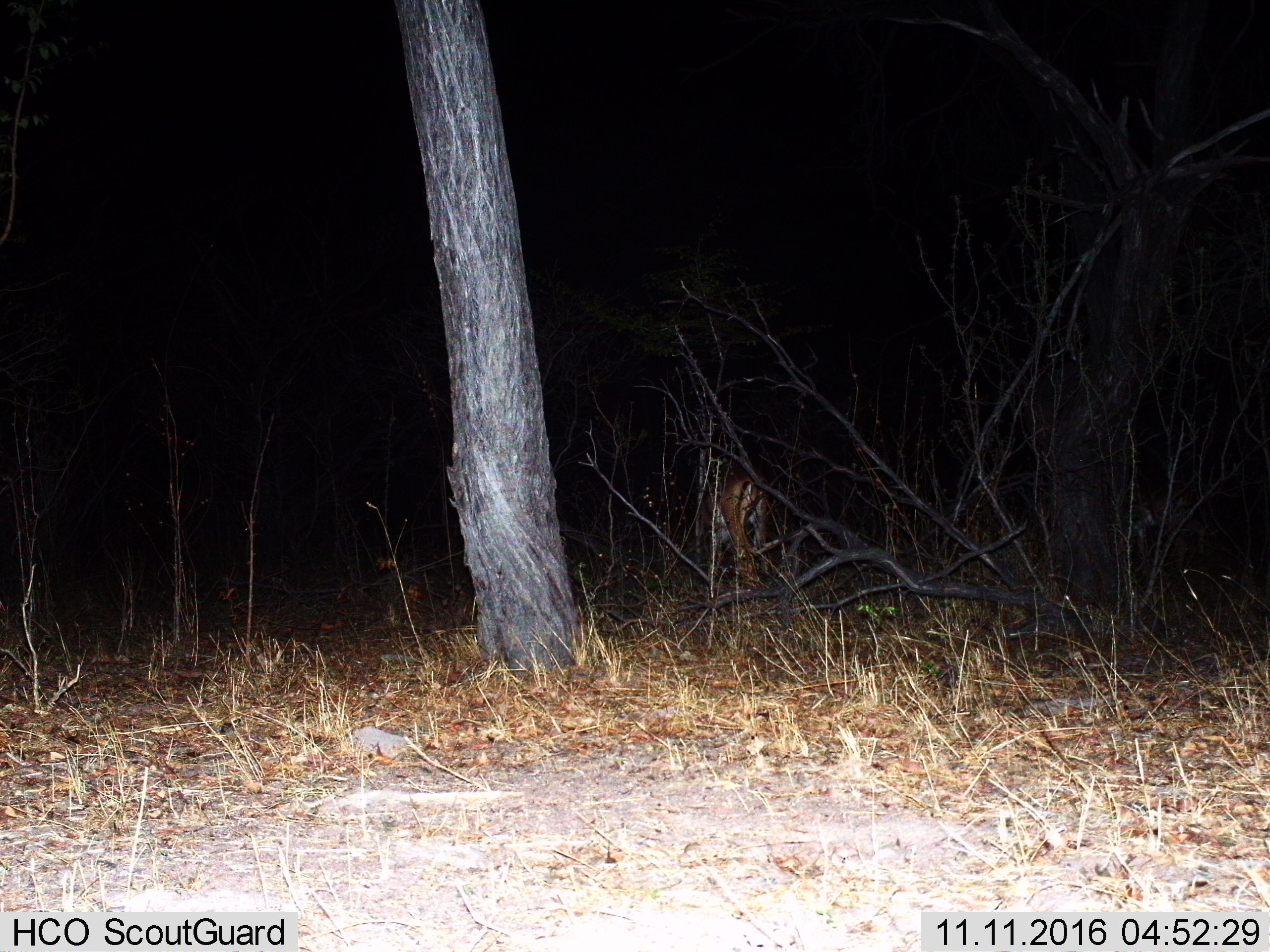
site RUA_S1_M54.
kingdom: Animalia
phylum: Chordata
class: Mammalia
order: Artiodactyla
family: Bovidae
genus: Aepyceros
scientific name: Aepyceros melampus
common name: impala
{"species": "impala (Aepyceros melampus)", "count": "1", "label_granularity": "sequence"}